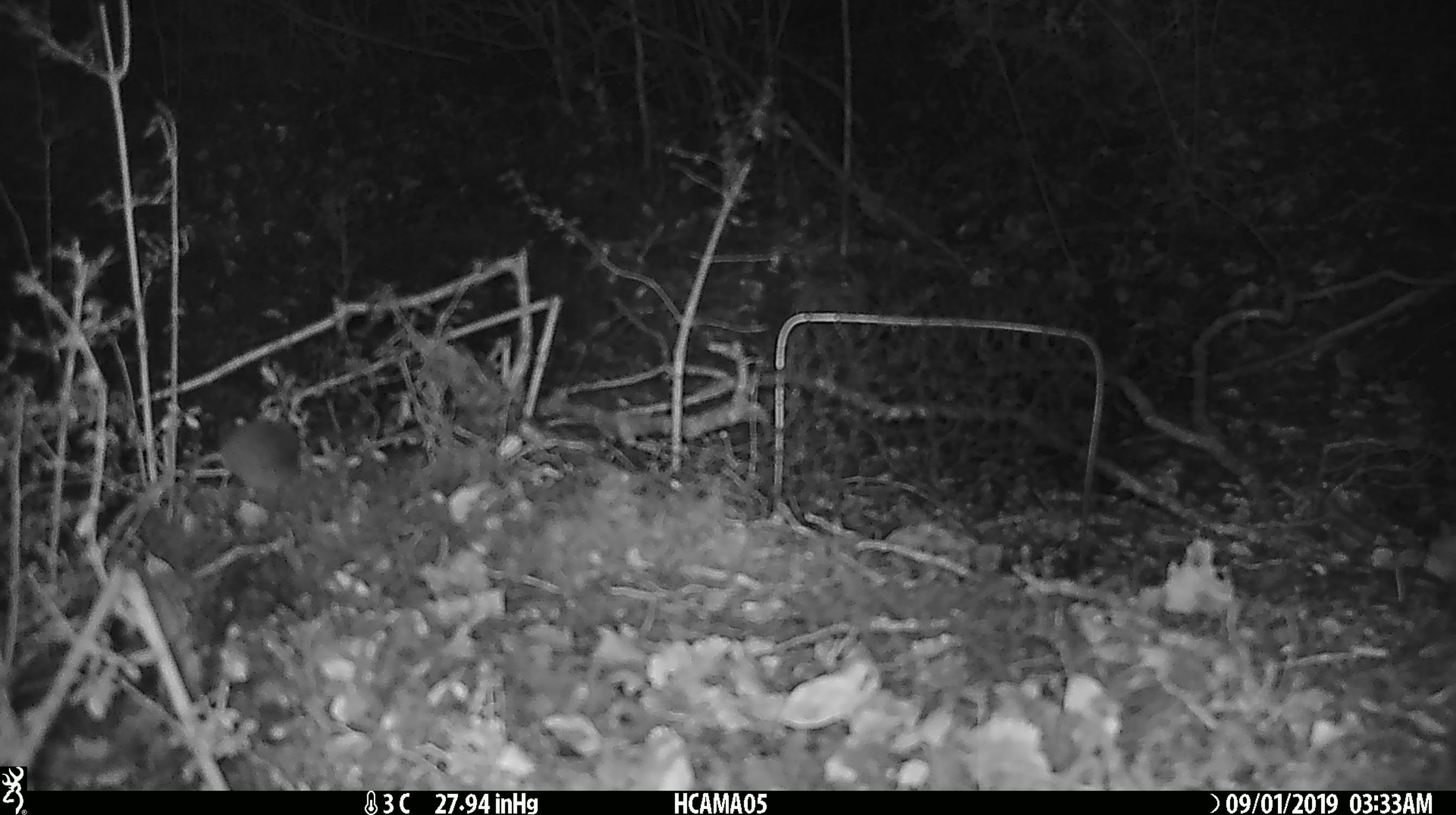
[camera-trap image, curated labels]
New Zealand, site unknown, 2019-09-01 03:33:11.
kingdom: Animalia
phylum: Chordata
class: Mammalia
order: Rodentia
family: Muridae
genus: Mus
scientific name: Mus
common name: mouse